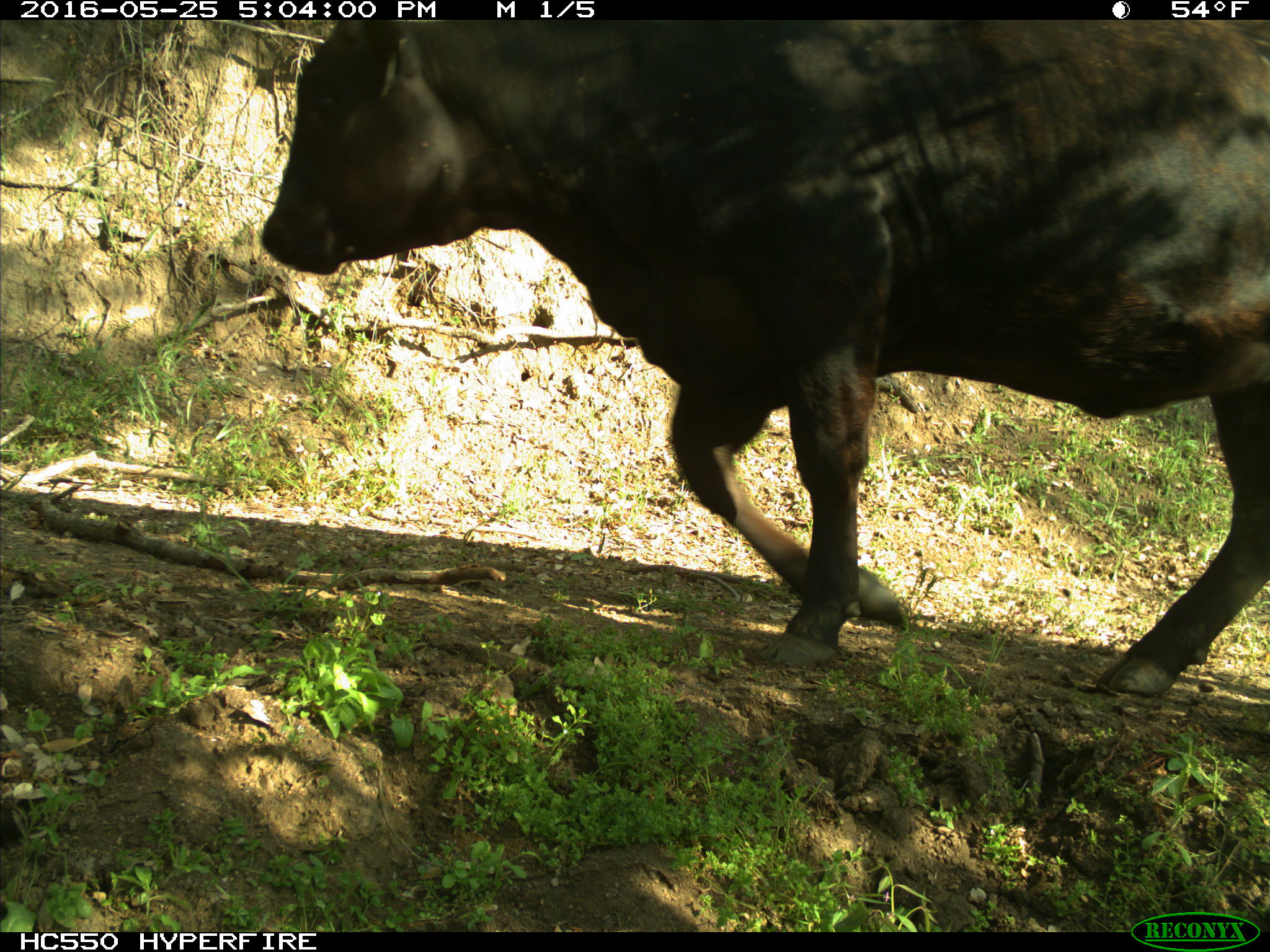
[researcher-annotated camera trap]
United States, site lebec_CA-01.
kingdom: Animalia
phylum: Chordata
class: Mammalia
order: Artiodactyla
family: Bovidae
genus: Bos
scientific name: Bos taurus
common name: domestic cow